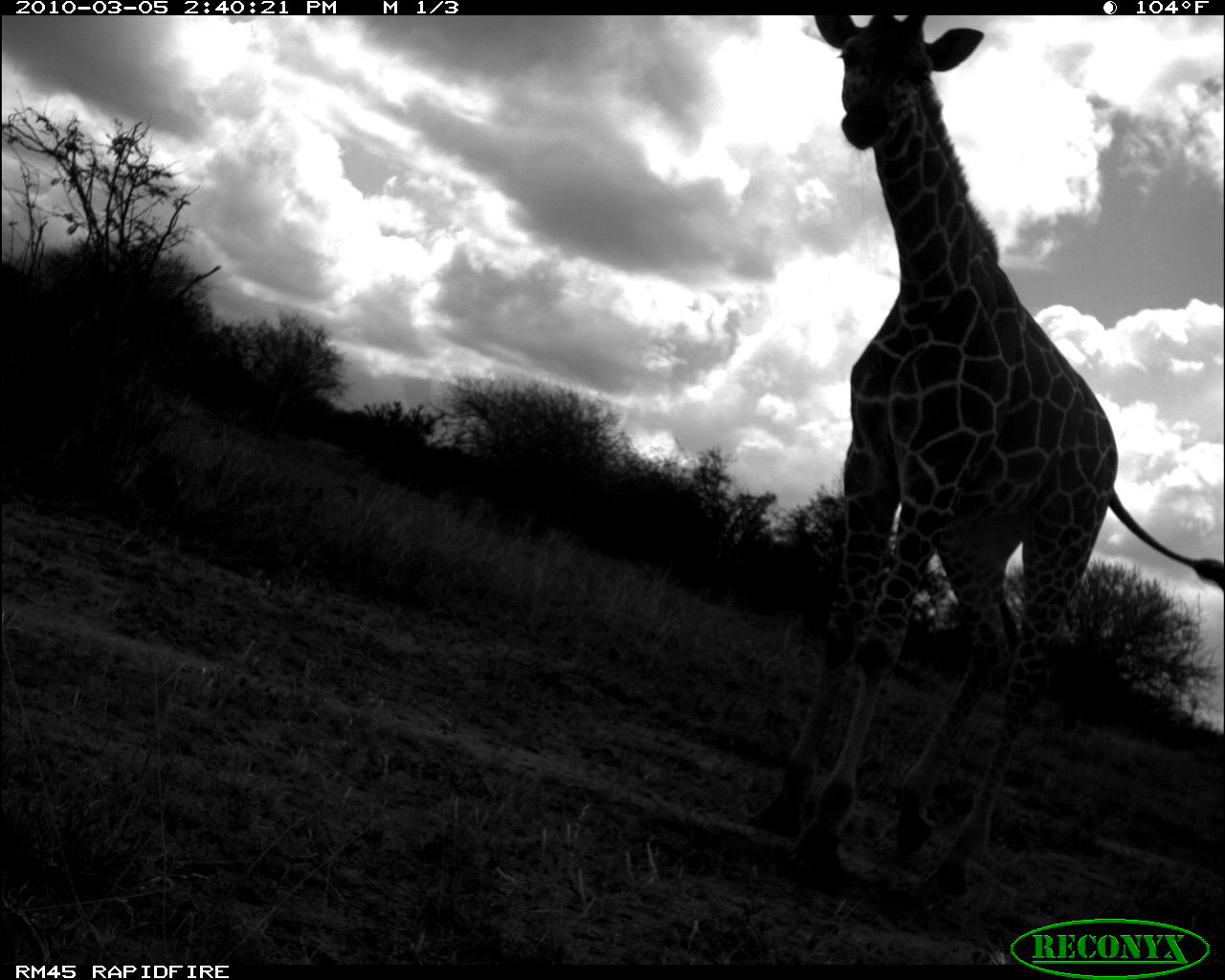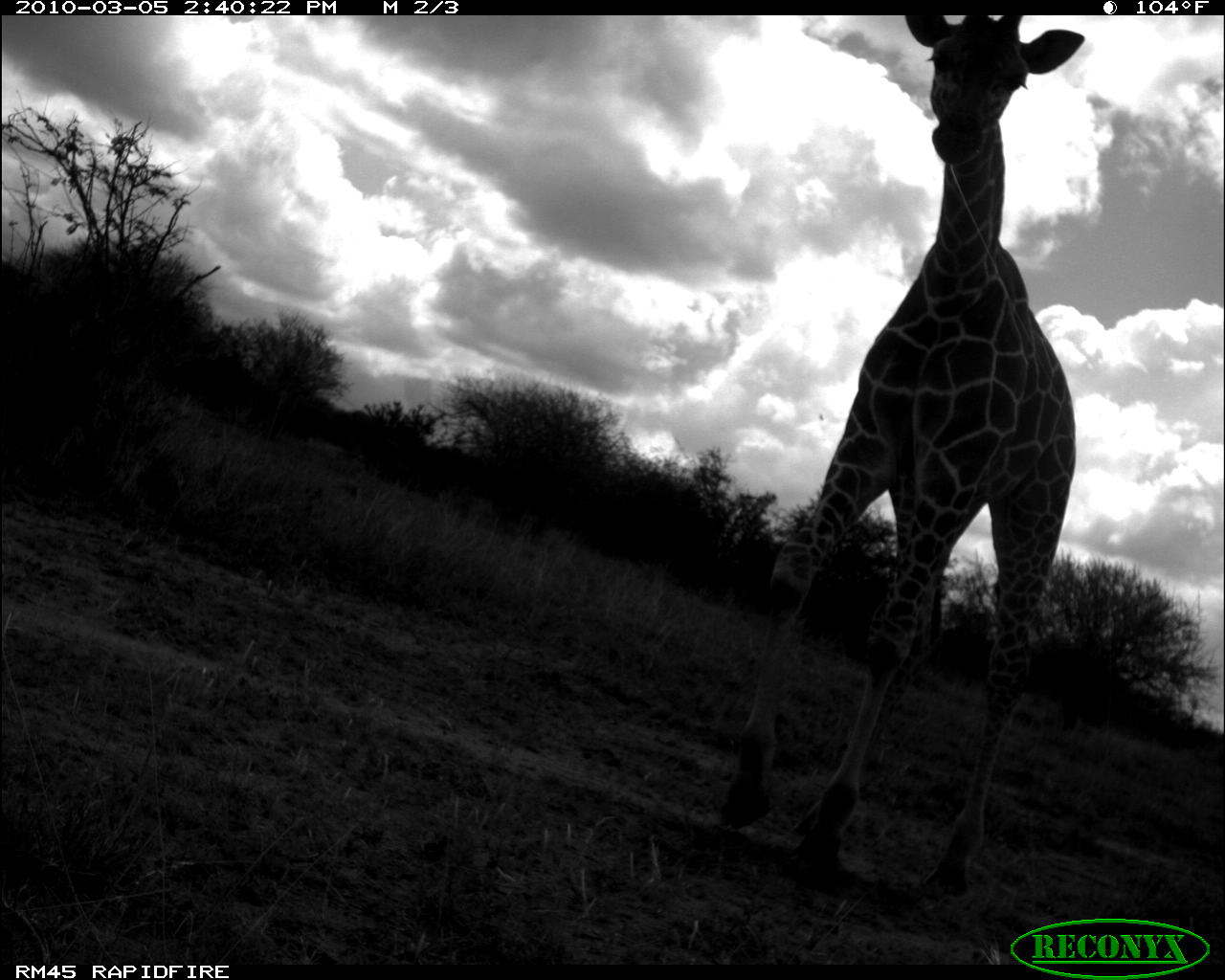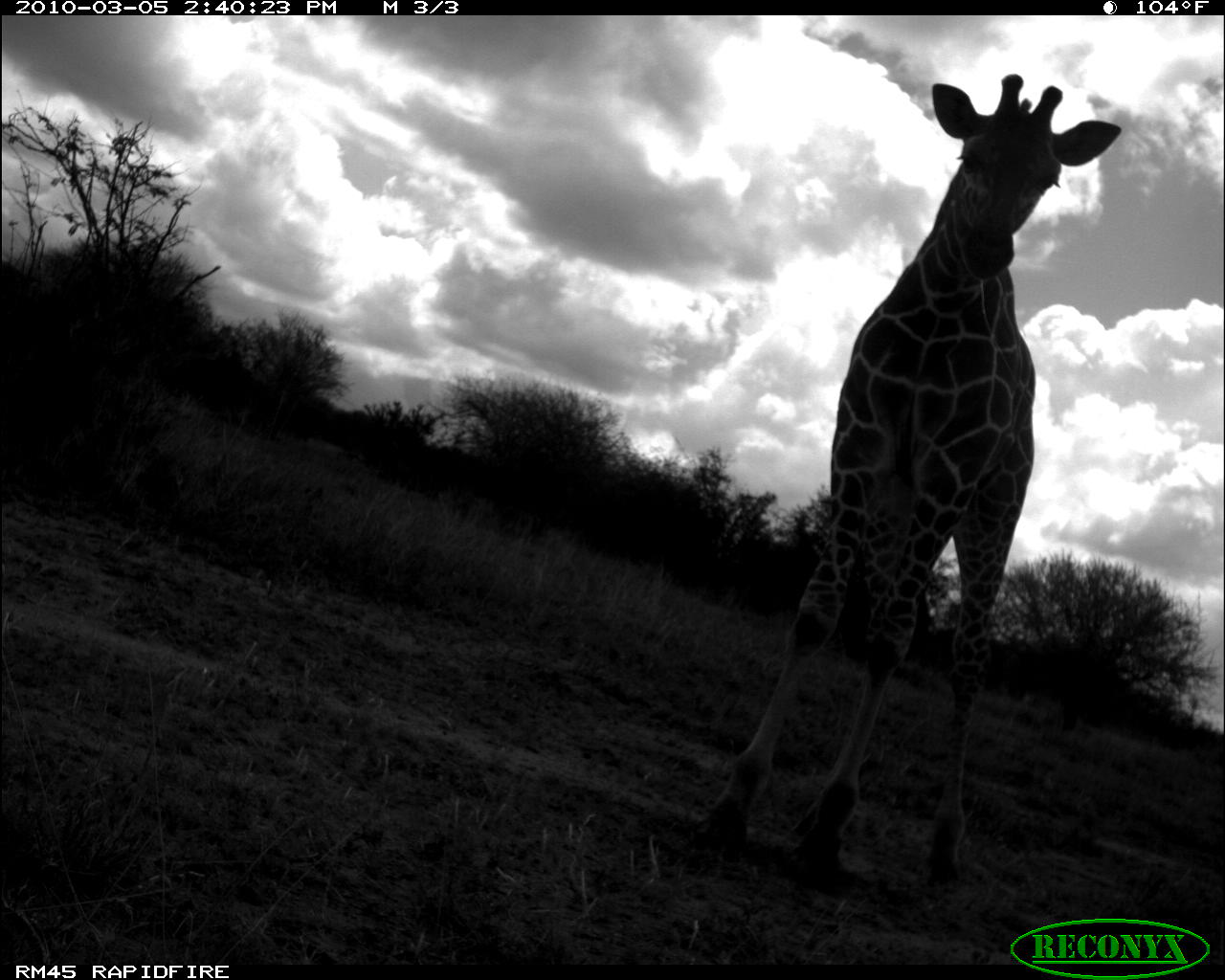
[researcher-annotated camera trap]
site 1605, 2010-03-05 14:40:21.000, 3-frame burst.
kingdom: Animalia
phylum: Chordata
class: Mammalia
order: Artiodactyla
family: Giraffidae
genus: Giraffa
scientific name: Giraffa camelopardalis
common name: giraffe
Giraffa camelopardalis (giraffe), count 1.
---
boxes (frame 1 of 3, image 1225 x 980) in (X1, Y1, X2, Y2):
giraffa camelopardalis: (747, 14, 1225, 896)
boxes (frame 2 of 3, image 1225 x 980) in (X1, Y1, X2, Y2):
giraffa camelopardalis: (718, 12, 1084, 895)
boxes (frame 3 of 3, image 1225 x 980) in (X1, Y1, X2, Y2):
giraffa camelopardalis: (704, 75, 1121, 895)